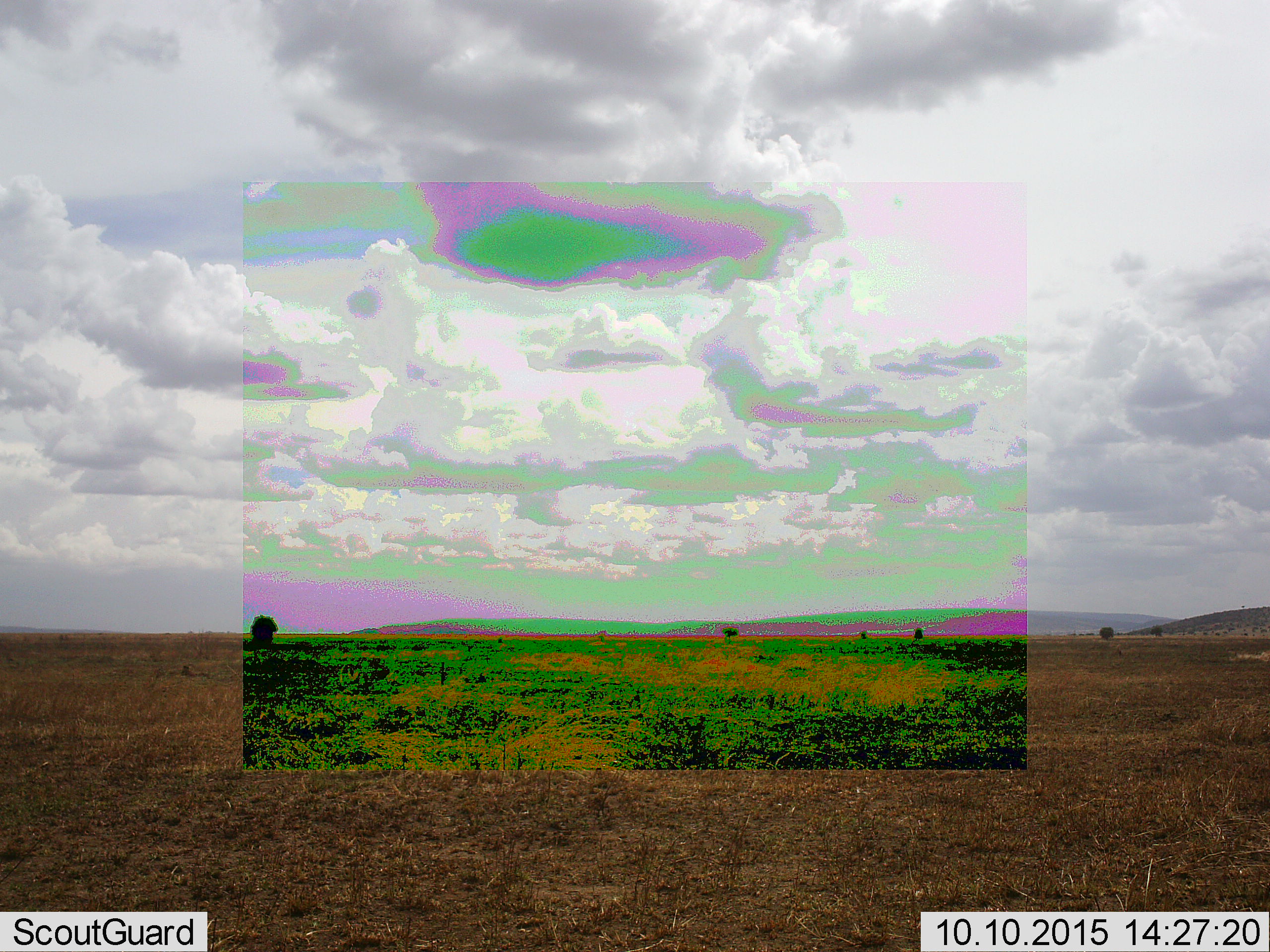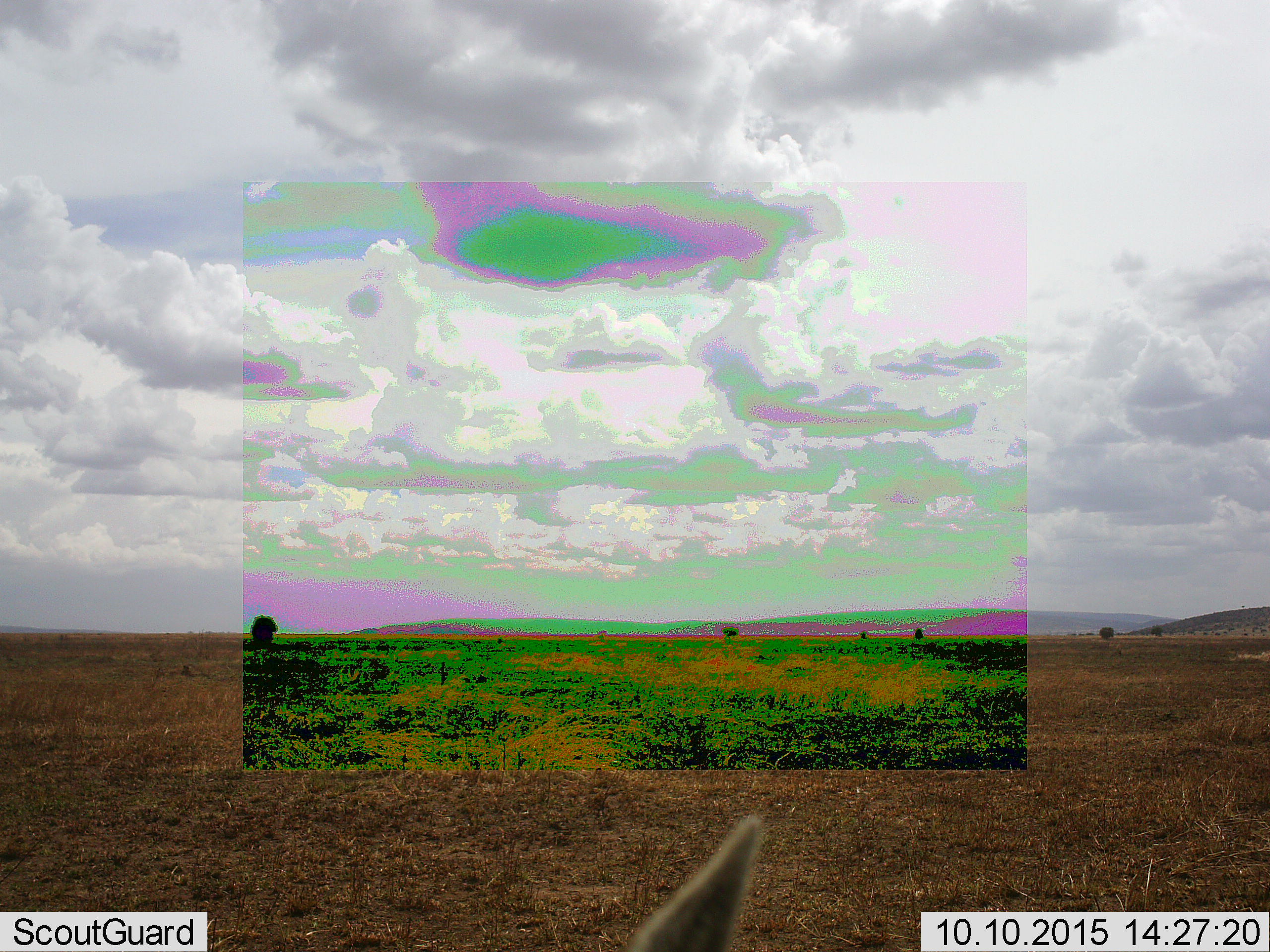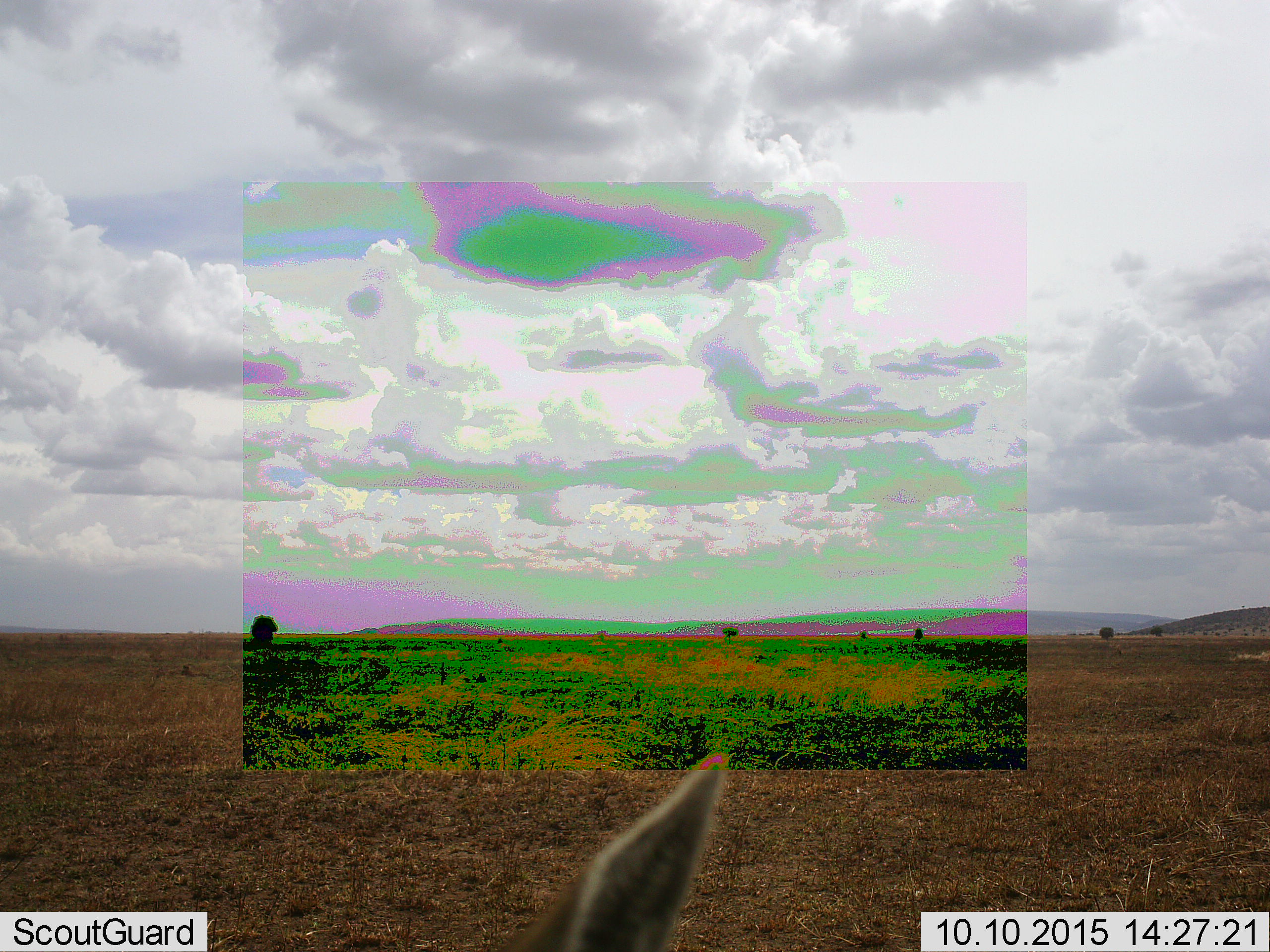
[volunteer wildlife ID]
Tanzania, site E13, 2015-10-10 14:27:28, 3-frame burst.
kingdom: Animalia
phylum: Chordata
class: Mammalia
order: Artiodactyla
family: Bovidae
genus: Eudorcas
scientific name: Eudorcas thomsonii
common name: thomson's gazelle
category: gazellethomsons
Gazellethomsons (thomson's gazelle) (Eudorcas thomsonii), count 1. Behavior (volunteer vote fractions): standing 62%, resting 0%, moving 38%, interacting 0%. Young present (vote fraction): 0%. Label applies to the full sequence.